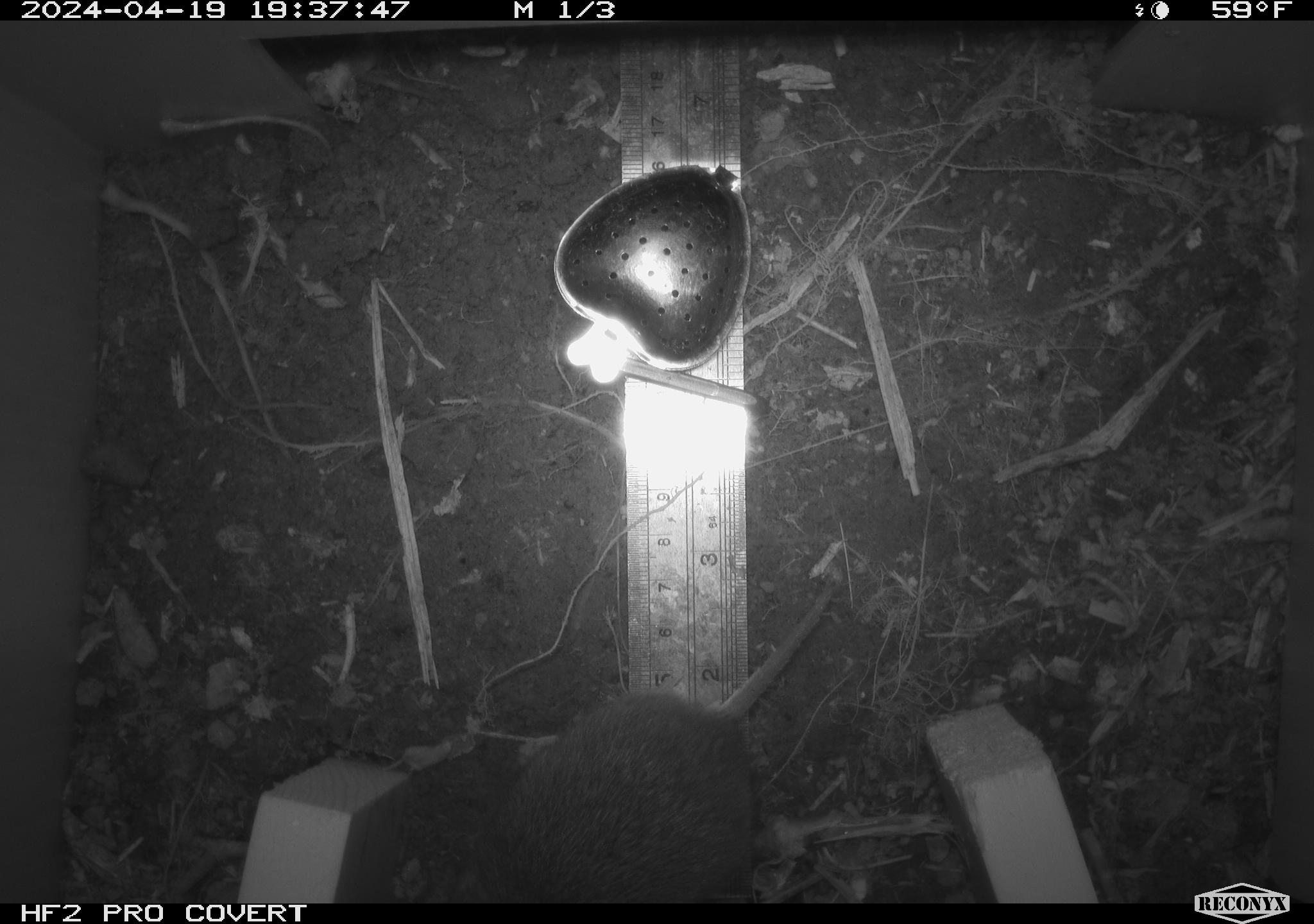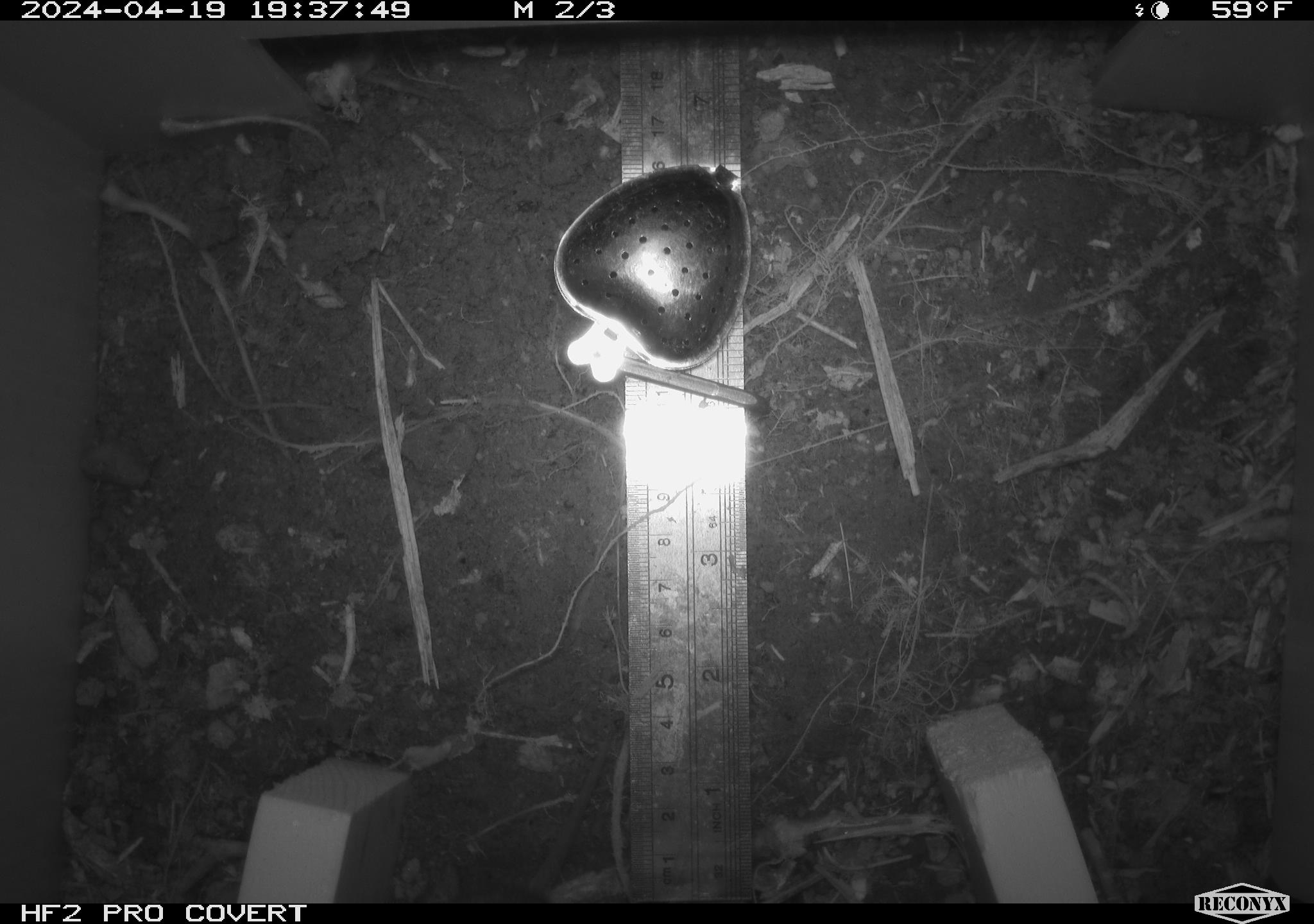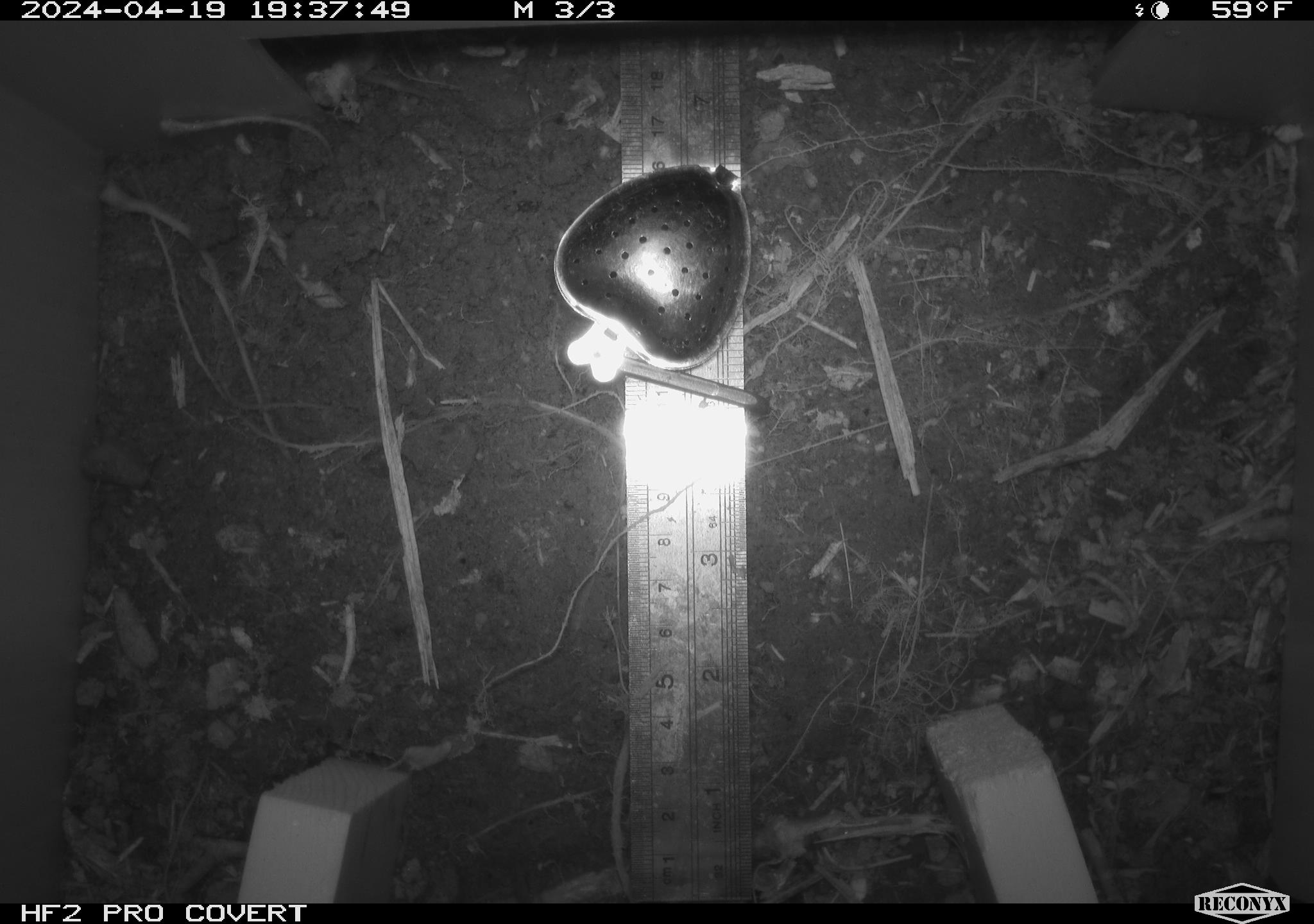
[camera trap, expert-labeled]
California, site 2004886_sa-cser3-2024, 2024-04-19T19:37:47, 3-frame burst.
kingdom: Animalia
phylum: Chordata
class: Mammalia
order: Rodentia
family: Cricetidae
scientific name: Cricetidae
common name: hamsters, voles, lemmings, and allies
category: cricetidae family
Cricetidae family (hamsters, voles, lemmings, and allies) (Cricetidae).